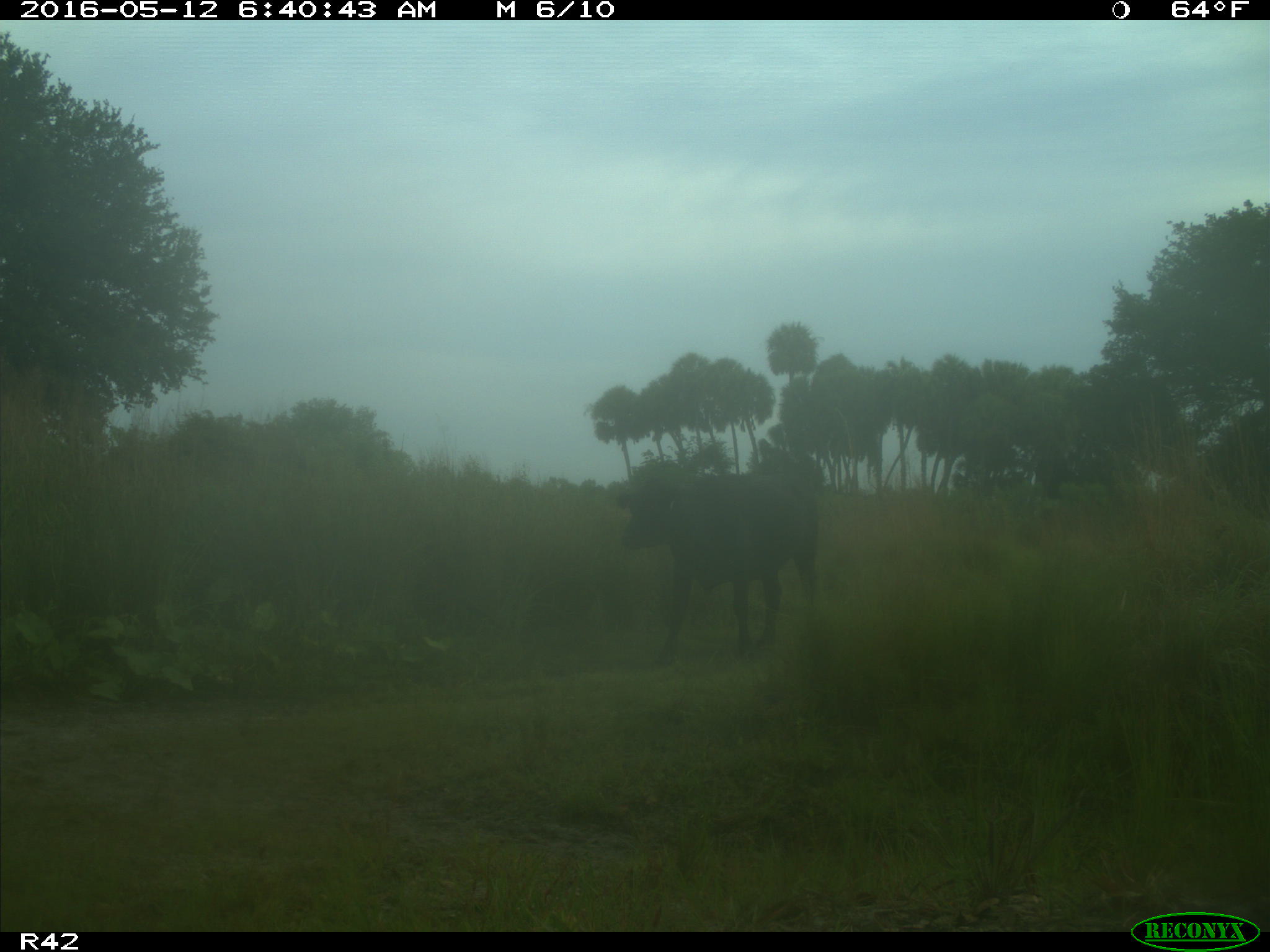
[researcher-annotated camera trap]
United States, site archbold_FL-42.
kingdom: Animalia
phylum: Chordata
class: Mammalia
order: Artiodactyla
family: Bovidae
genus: Bos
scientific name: Bos taurus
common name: domestic cow